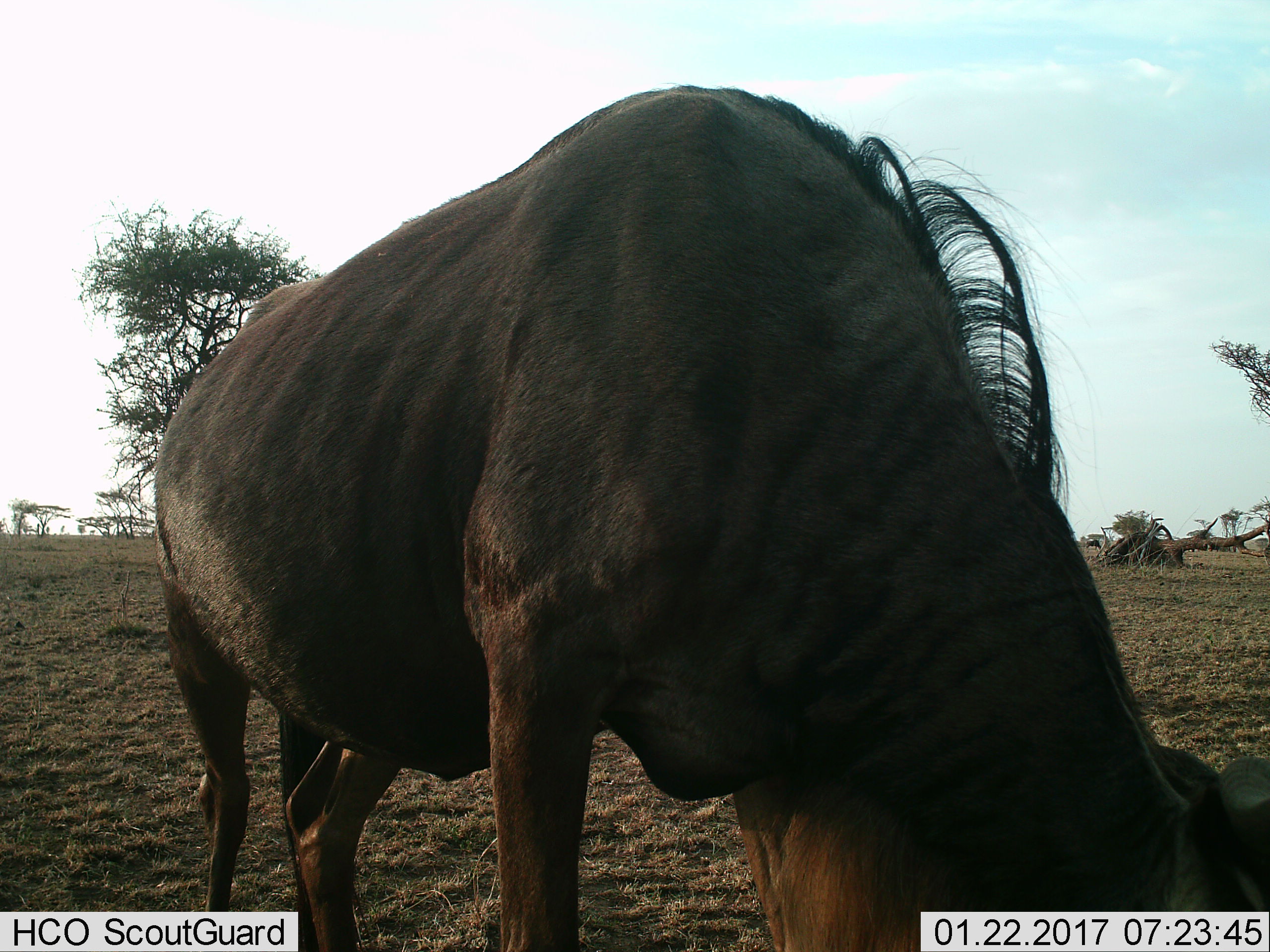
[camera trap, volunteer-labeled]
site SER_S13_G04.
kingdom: Animalia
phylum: Chordata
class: Mammalia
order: Artiodactyla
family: Bovidae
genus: Connochaetes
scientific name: Connochaetes taurinus taurinus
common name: blue wildebeest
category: wildebeestblue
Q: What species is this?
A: Wildebeestblue (blue wildebeest) (Connochaetes taurinus taurinus).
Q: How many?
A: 1.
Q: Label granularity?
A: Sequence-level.